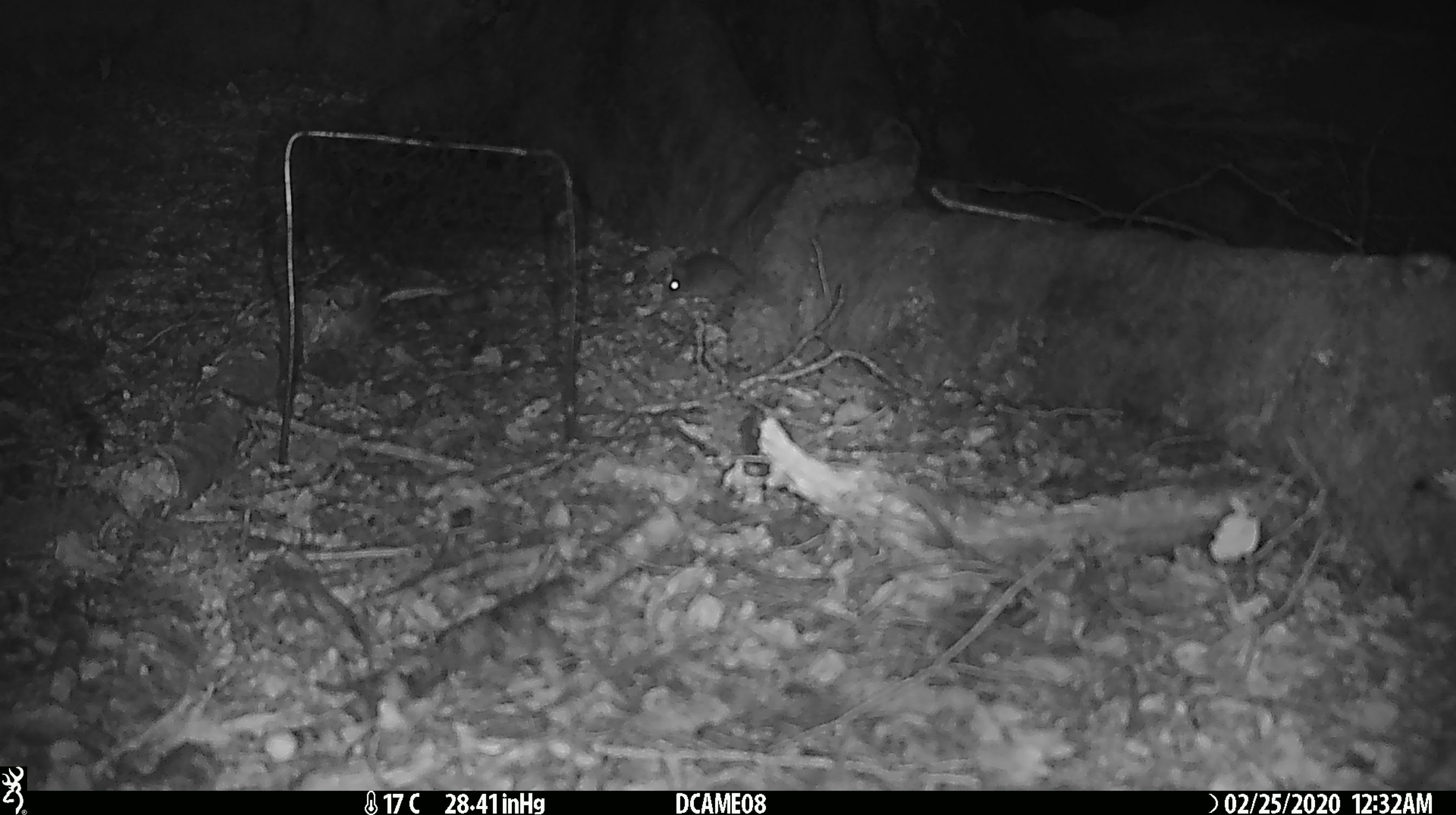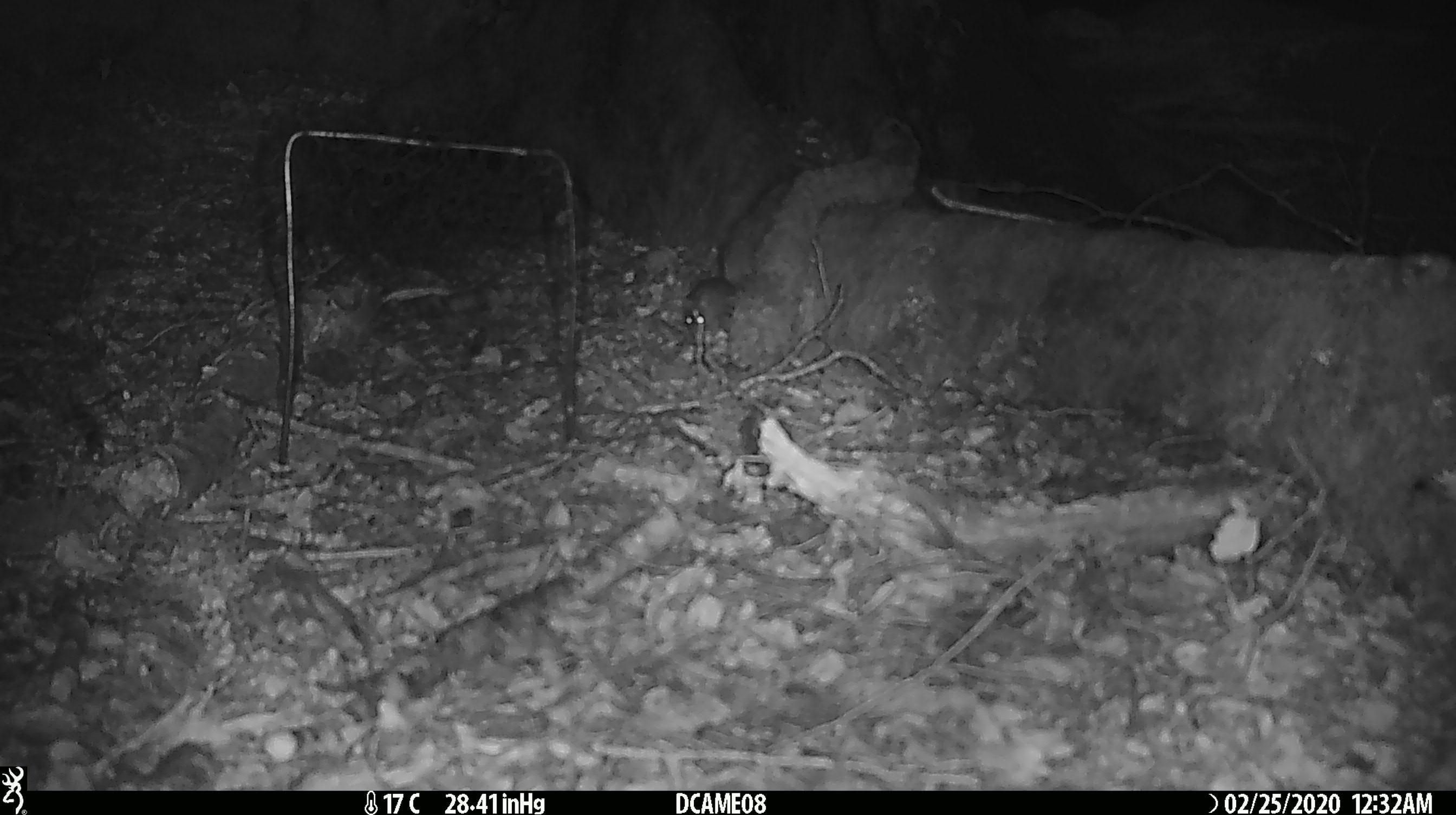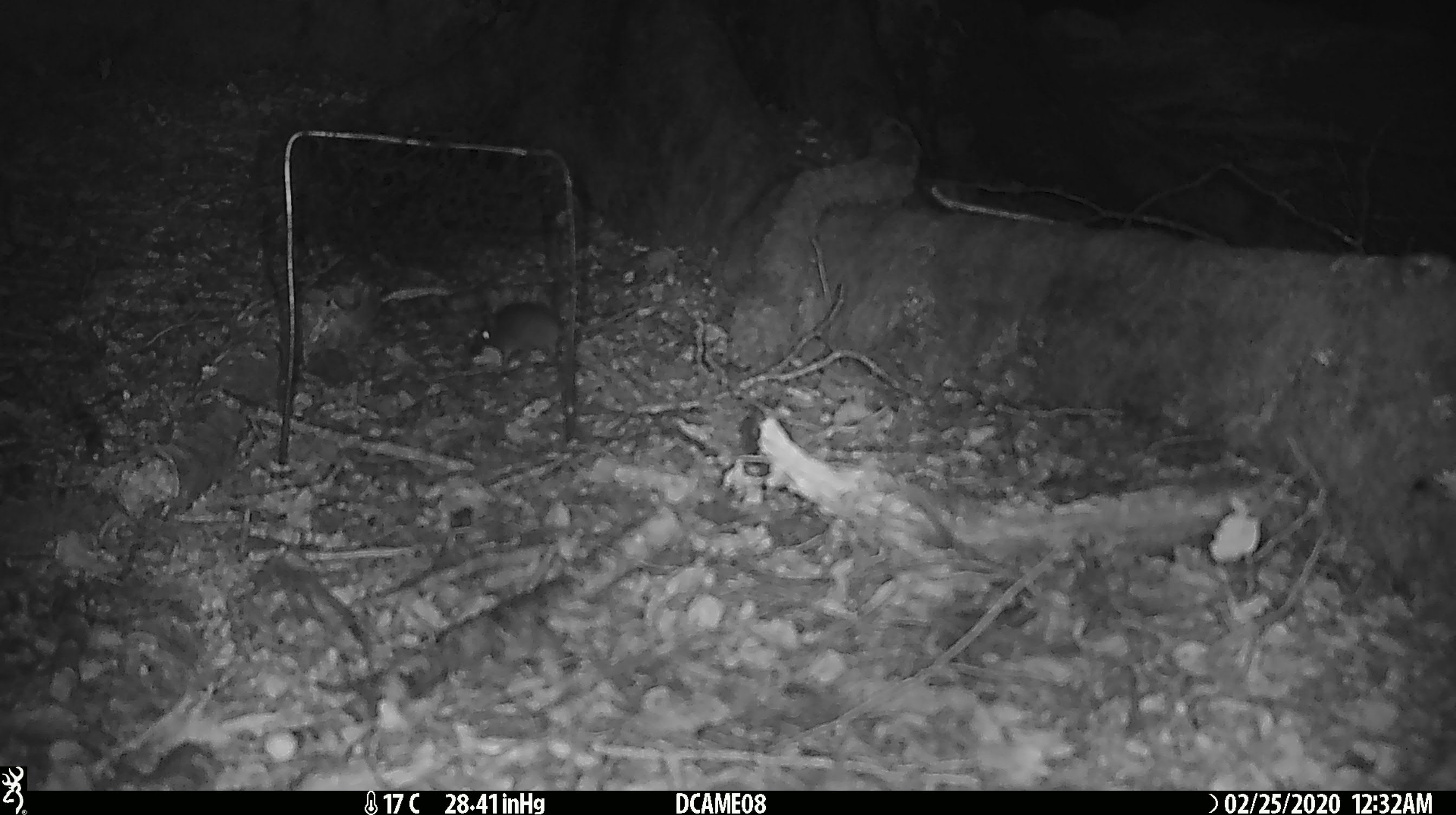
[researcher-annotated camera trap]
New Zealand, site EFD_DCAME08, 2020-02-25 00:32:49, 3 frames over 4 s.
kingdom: Animalia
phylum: Chordata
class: Mammalia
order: Rodentia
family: Muridae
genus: Mus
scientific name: Mus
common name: mouse